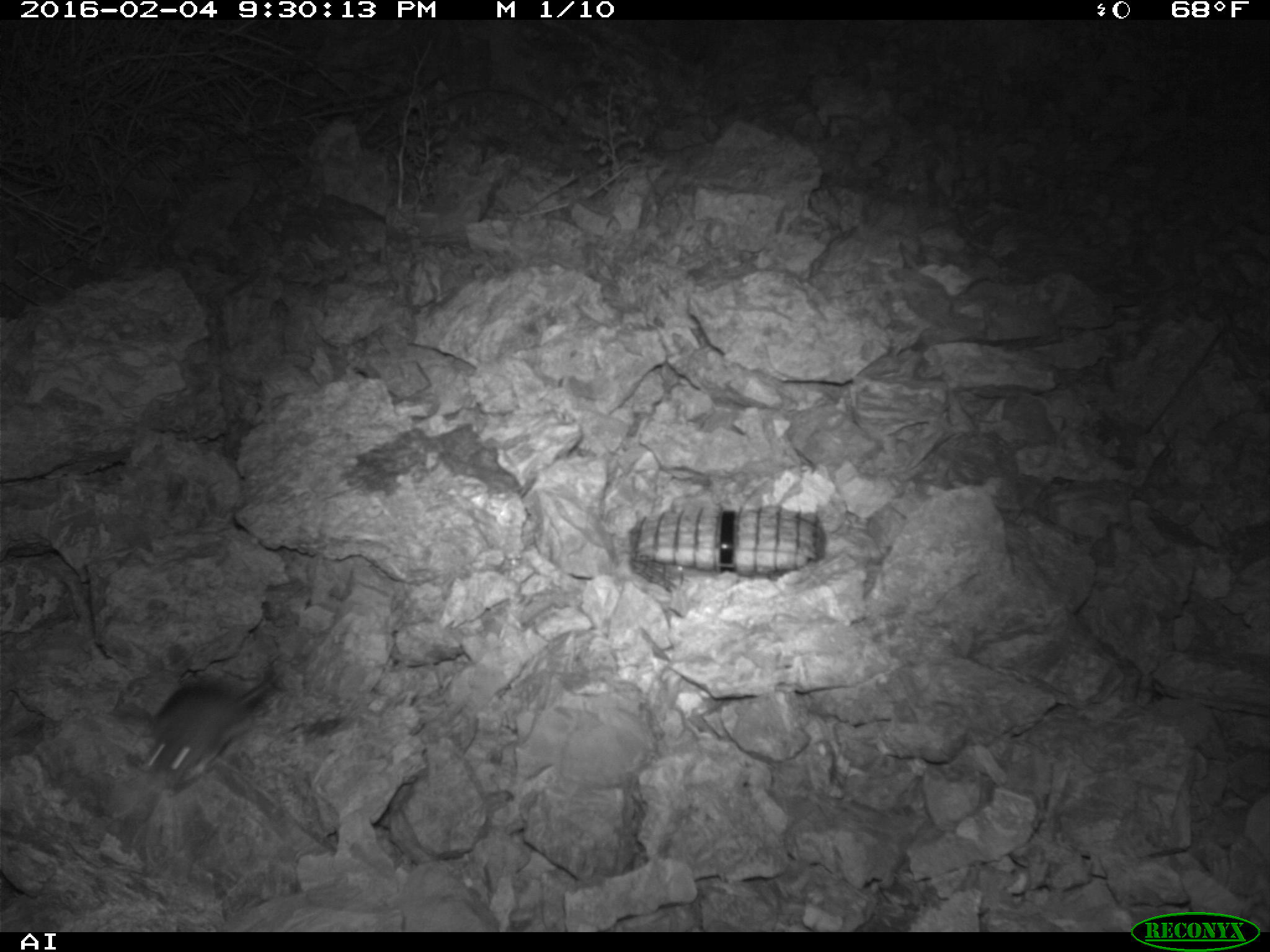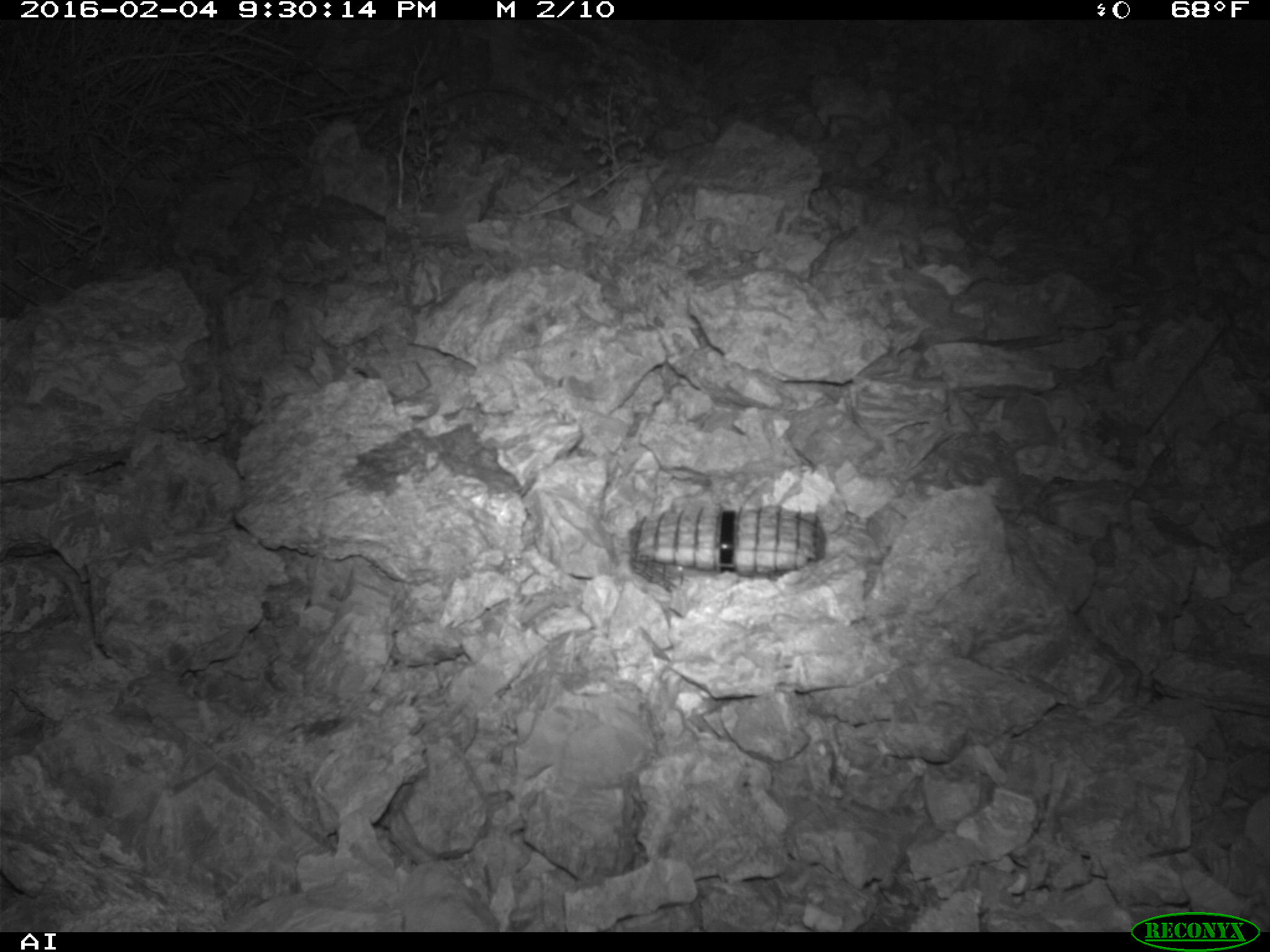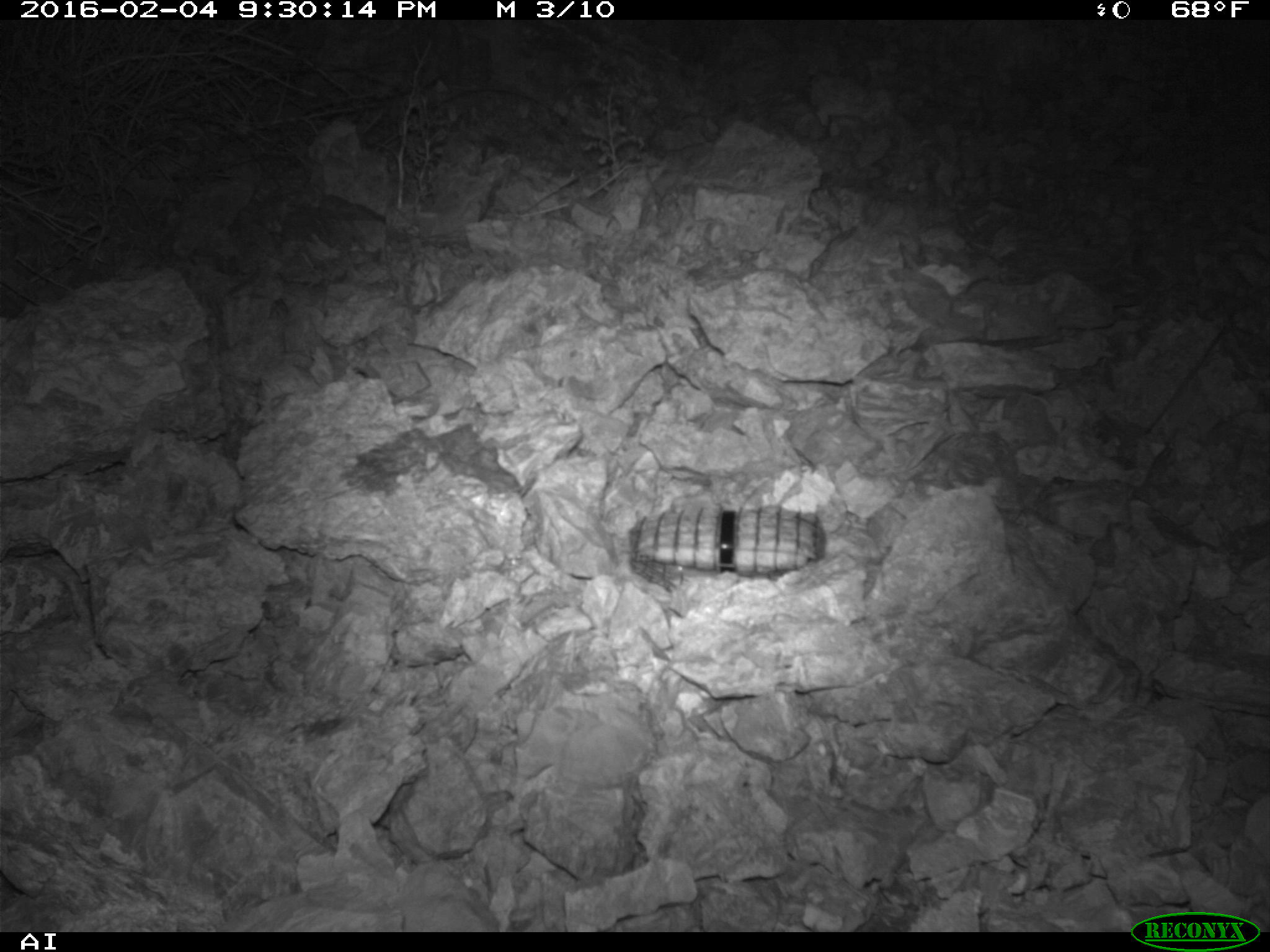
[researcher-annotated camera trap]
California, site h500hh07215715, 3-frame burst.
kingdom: Animalia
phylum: Chordata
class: Mammalia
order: Rodentia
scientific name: Rodentia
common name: rodent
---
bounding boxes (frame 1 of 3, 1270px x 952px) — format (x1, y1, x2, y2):
rodent: (146, 667, 281, 788)